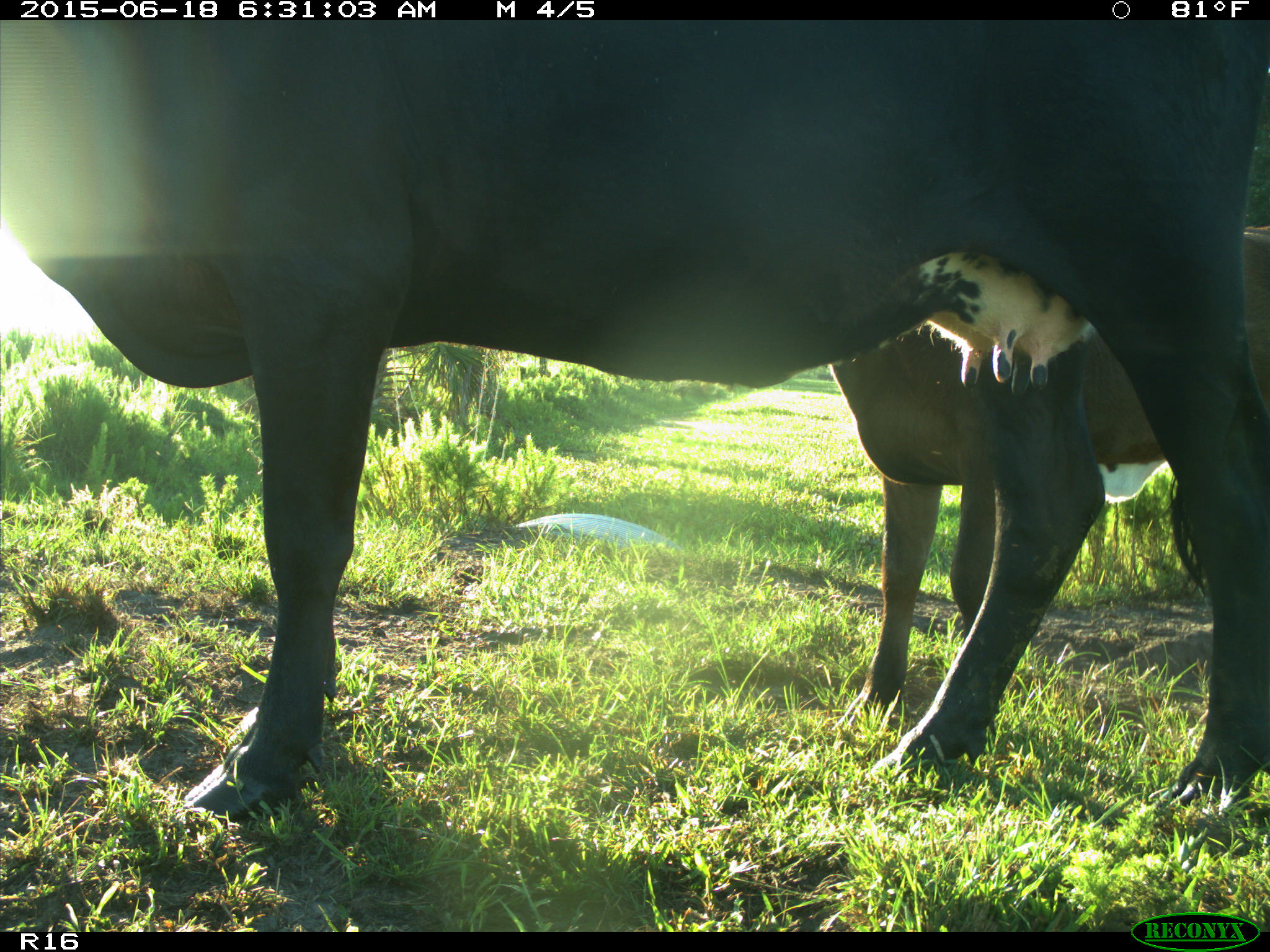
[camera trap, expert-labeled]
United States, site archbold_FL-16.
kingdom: Animalia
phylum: Chordata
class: Mammalia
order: Artiodactyla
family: Bovidae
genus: Bos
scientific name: Bos taurus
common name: domestic cow